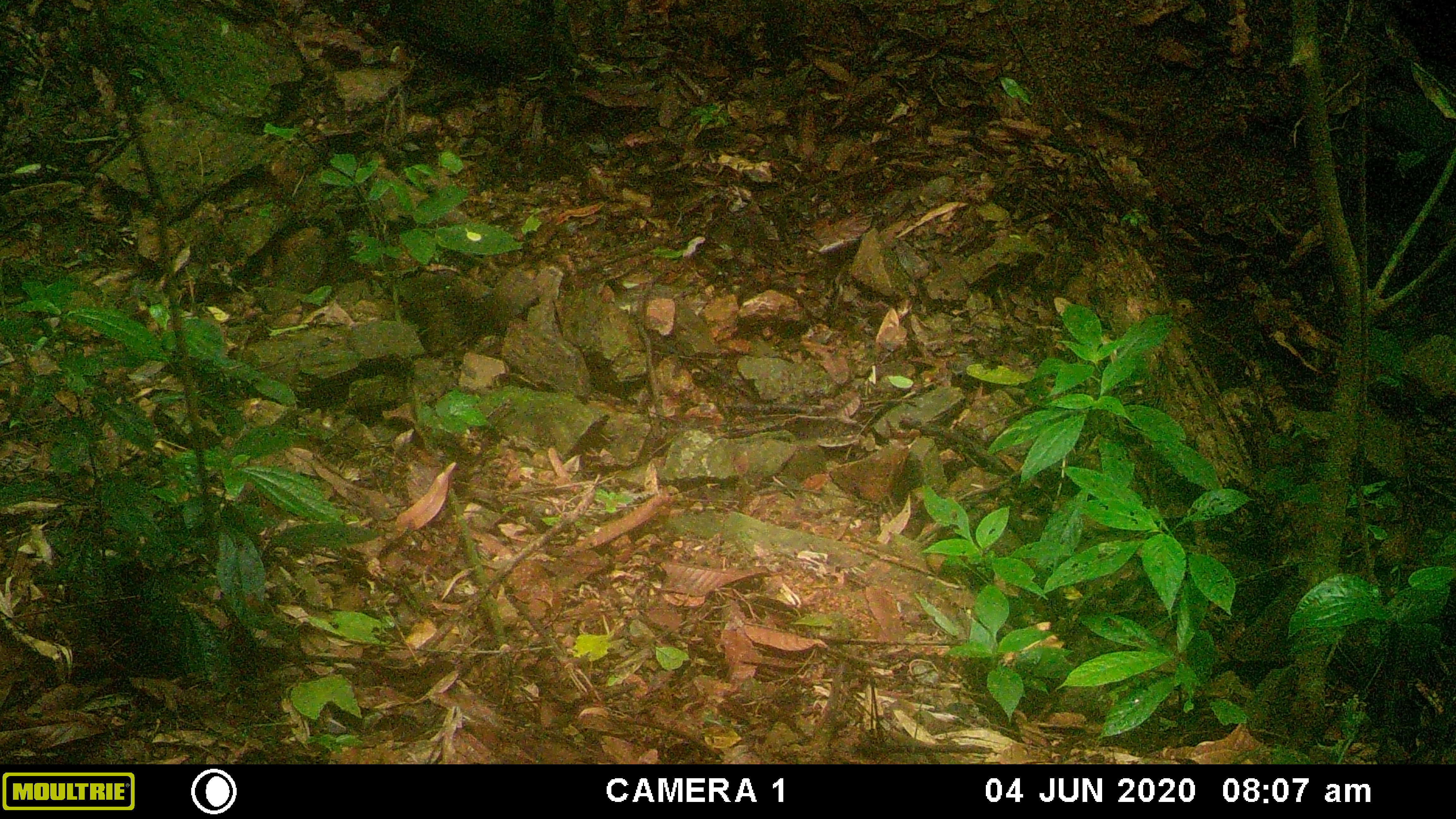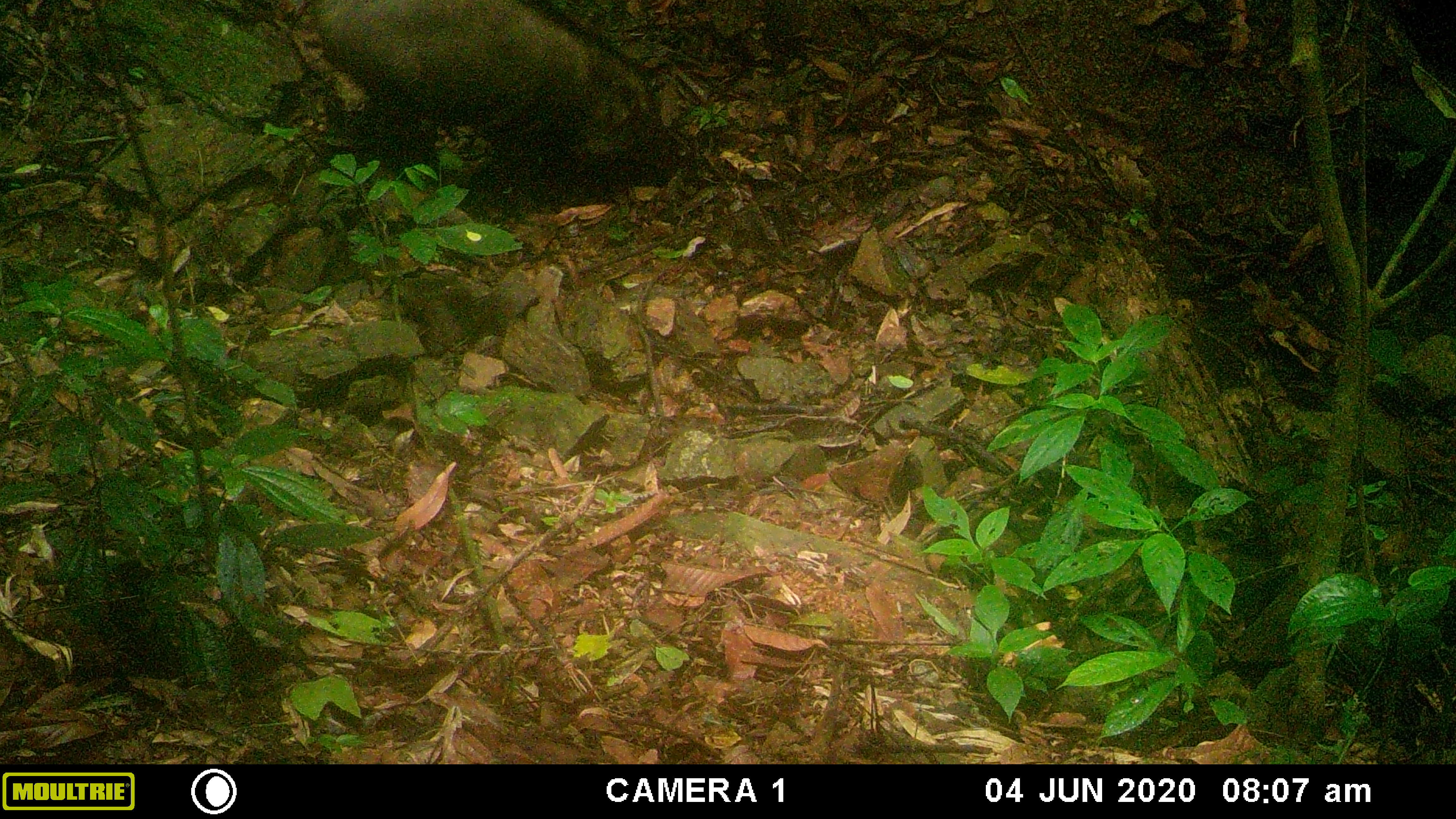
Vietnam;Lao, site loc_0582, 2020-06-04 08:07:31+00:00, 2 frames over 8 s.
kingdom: Animalia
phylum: Chordata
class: Mammalia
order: Artiodactyla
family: Suidae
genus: Sus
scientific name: Sus scrofa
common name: eurasian wild pig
Eurasian wild pig (Sus scrofa). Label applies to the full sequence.